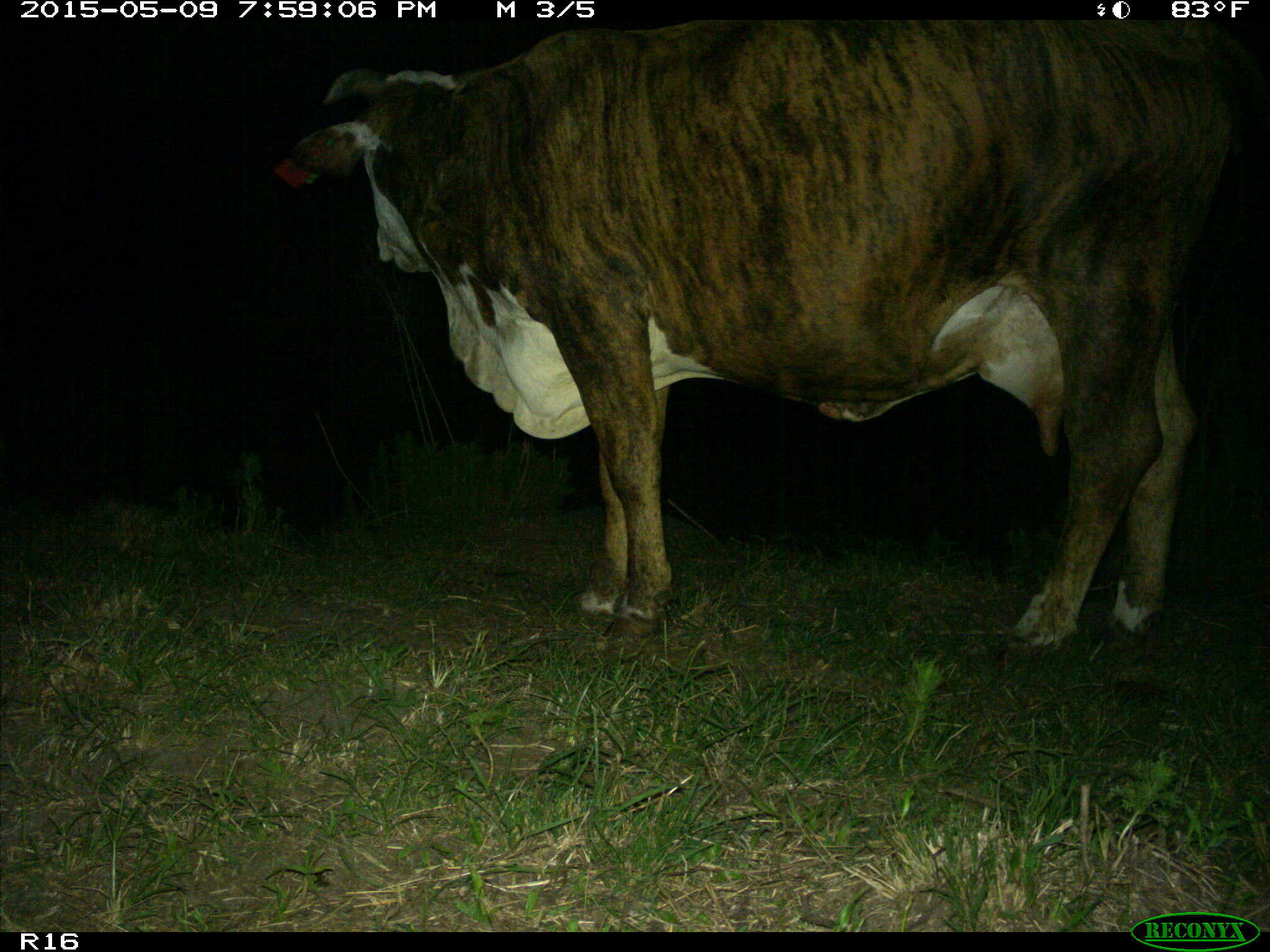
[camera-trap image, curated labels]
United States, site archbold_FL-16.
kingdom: Animalia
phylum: Chordata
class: Mammalia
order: Artiodactyla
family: Bovidae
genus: Bos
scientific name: Bos taurus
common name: domestic cow